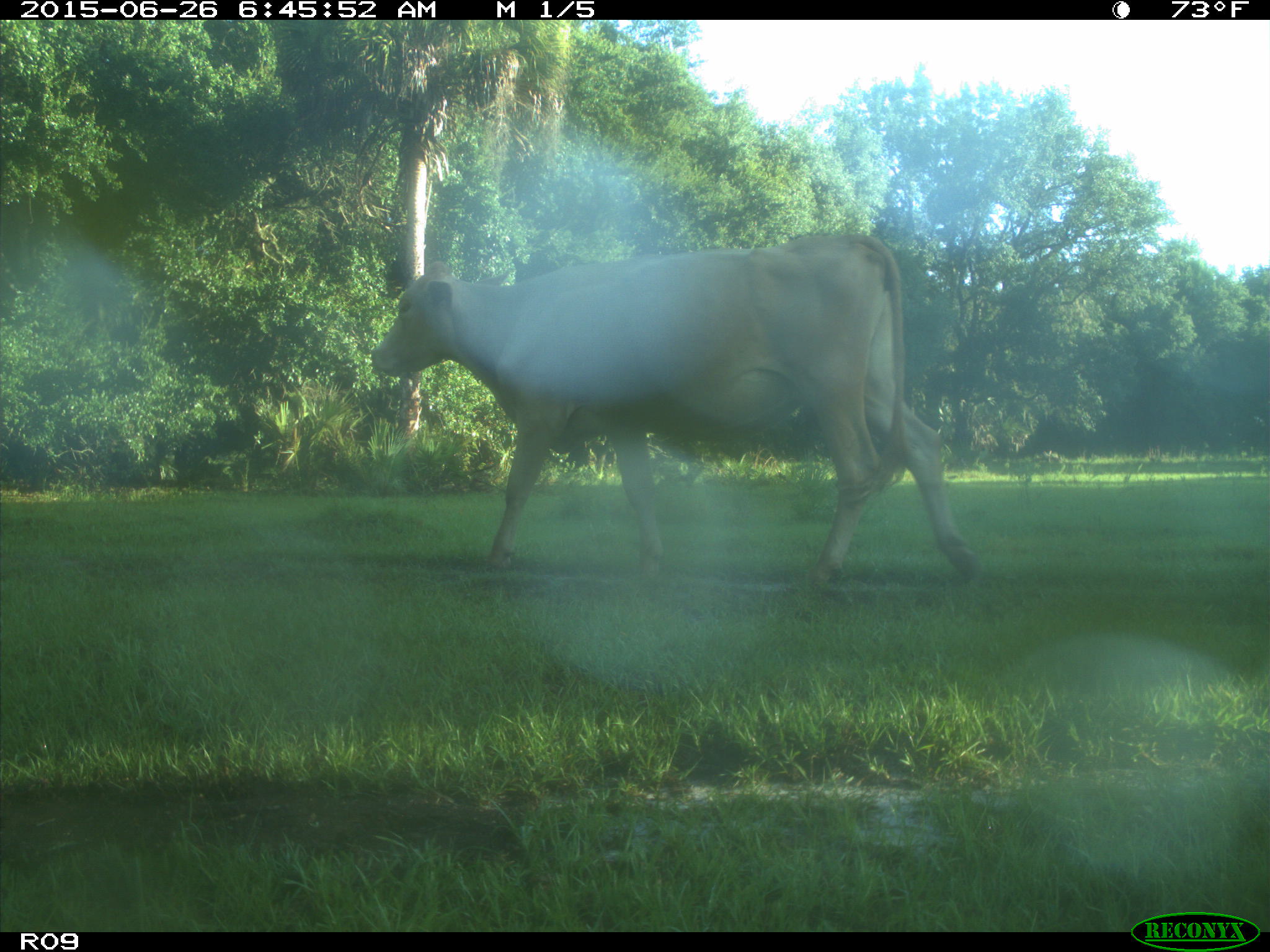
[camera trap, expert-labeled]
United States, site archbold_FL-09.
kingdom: Animalia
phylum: Chordata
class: Mammalia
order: Artiodactyla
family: Bovidae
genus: Bos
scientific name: Bos taurus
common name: domestic cow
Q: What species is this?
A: Bos taurus (domestic cow).